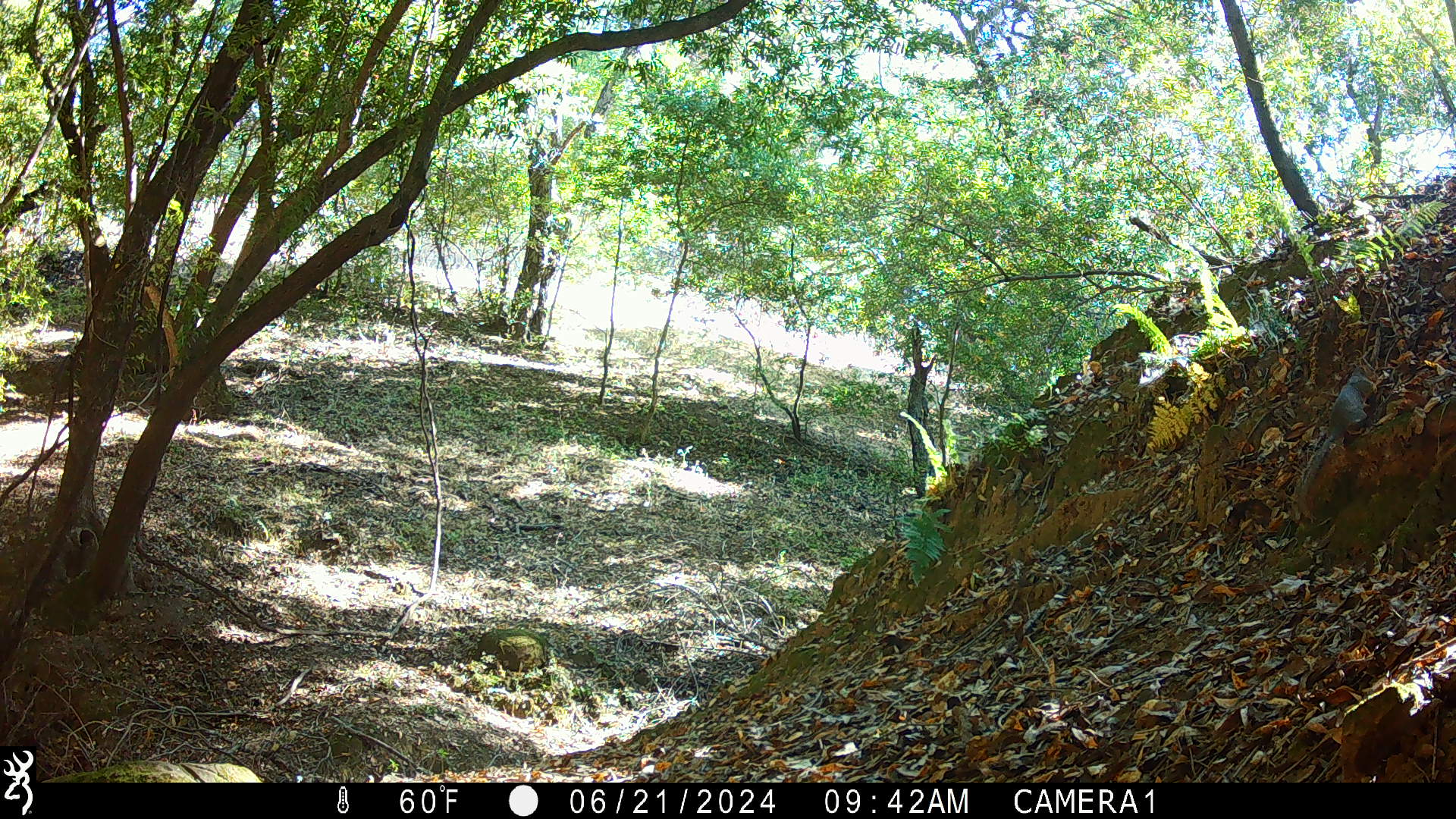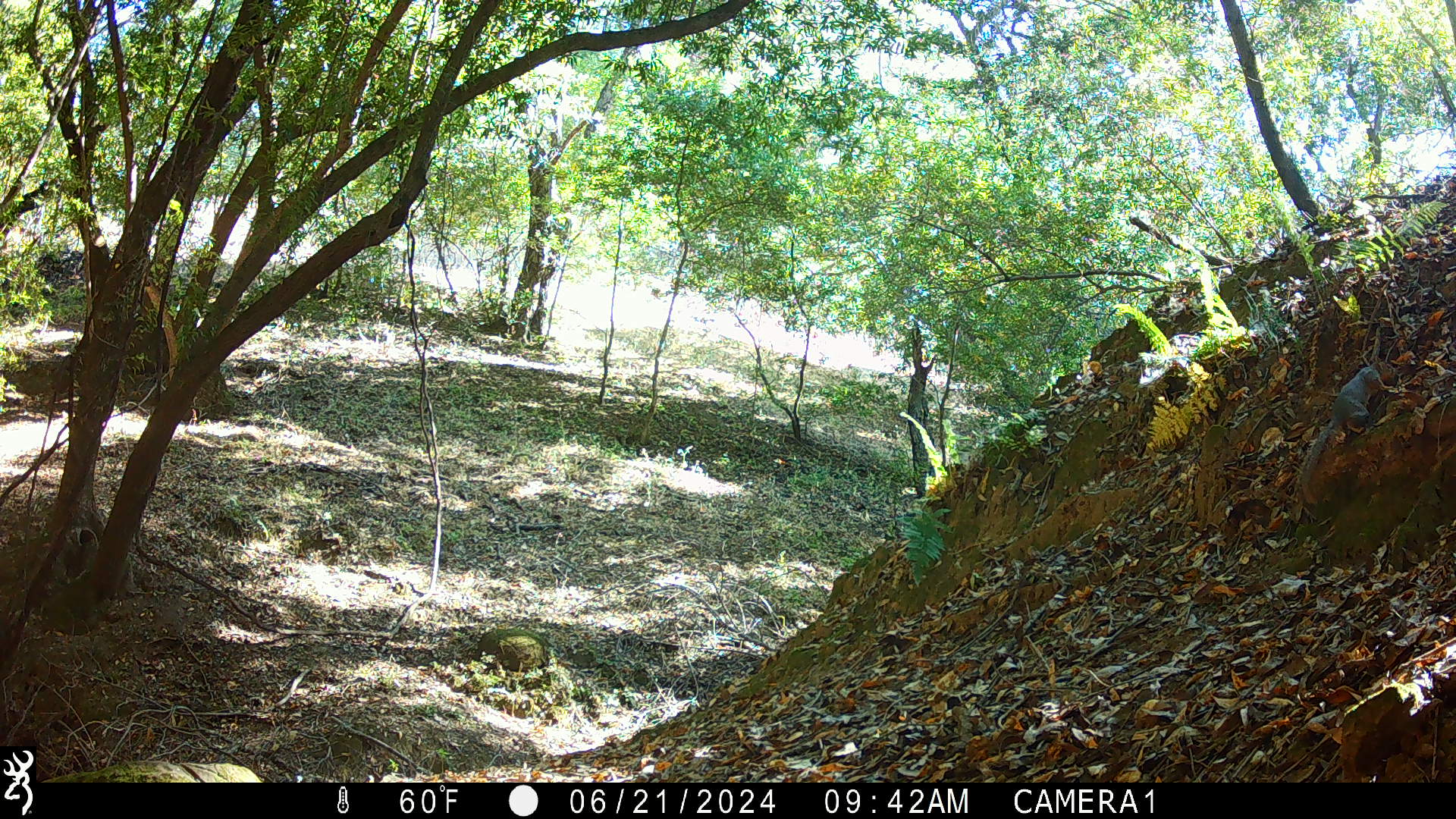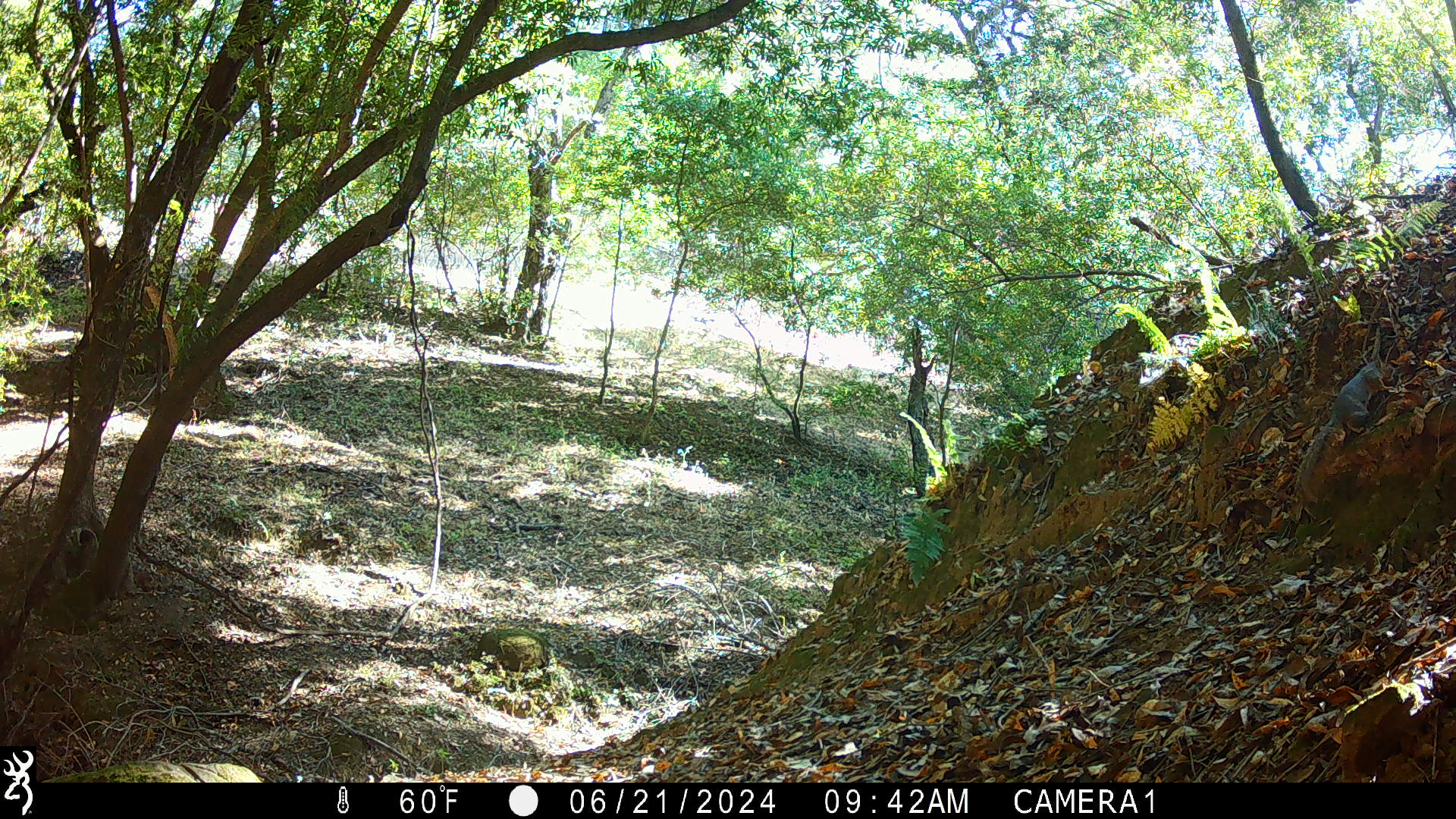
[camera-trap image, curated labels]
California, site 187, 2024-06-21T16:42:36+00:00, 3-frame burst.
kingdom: Animalia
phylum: Chordata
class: Mammalia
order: Rodentia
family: Sciuridae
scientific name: Sciuridae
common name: squirrel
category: unknown squirrel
Unknown squirrel (squirrel) (Sciuridae).